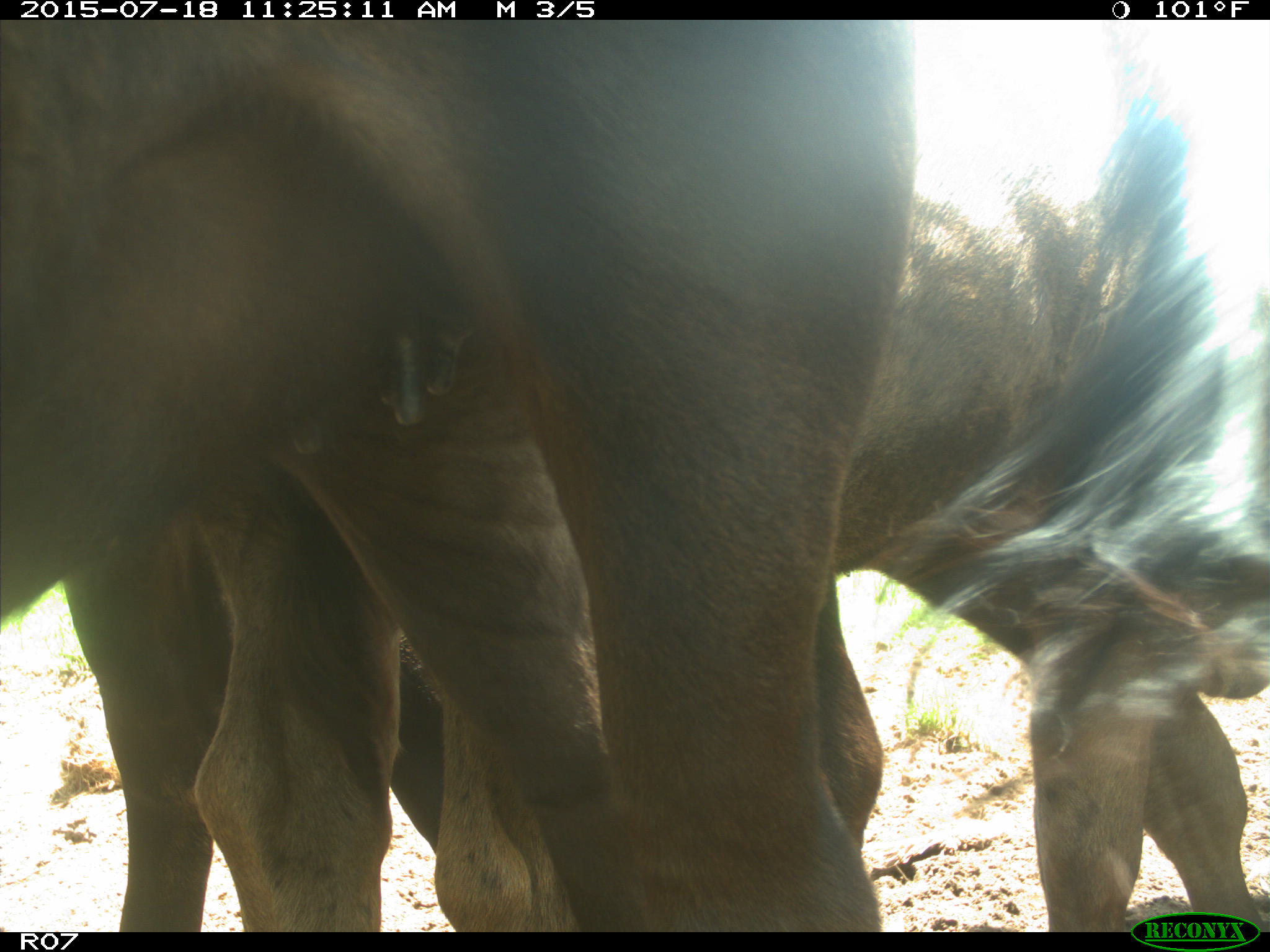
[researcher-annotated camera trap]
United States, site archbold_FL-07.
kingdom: Animalia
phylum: Chordata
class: Mammalia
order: Artiodactyla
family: Bovidae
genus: Bos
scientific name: Bos taurus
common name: domestic cow